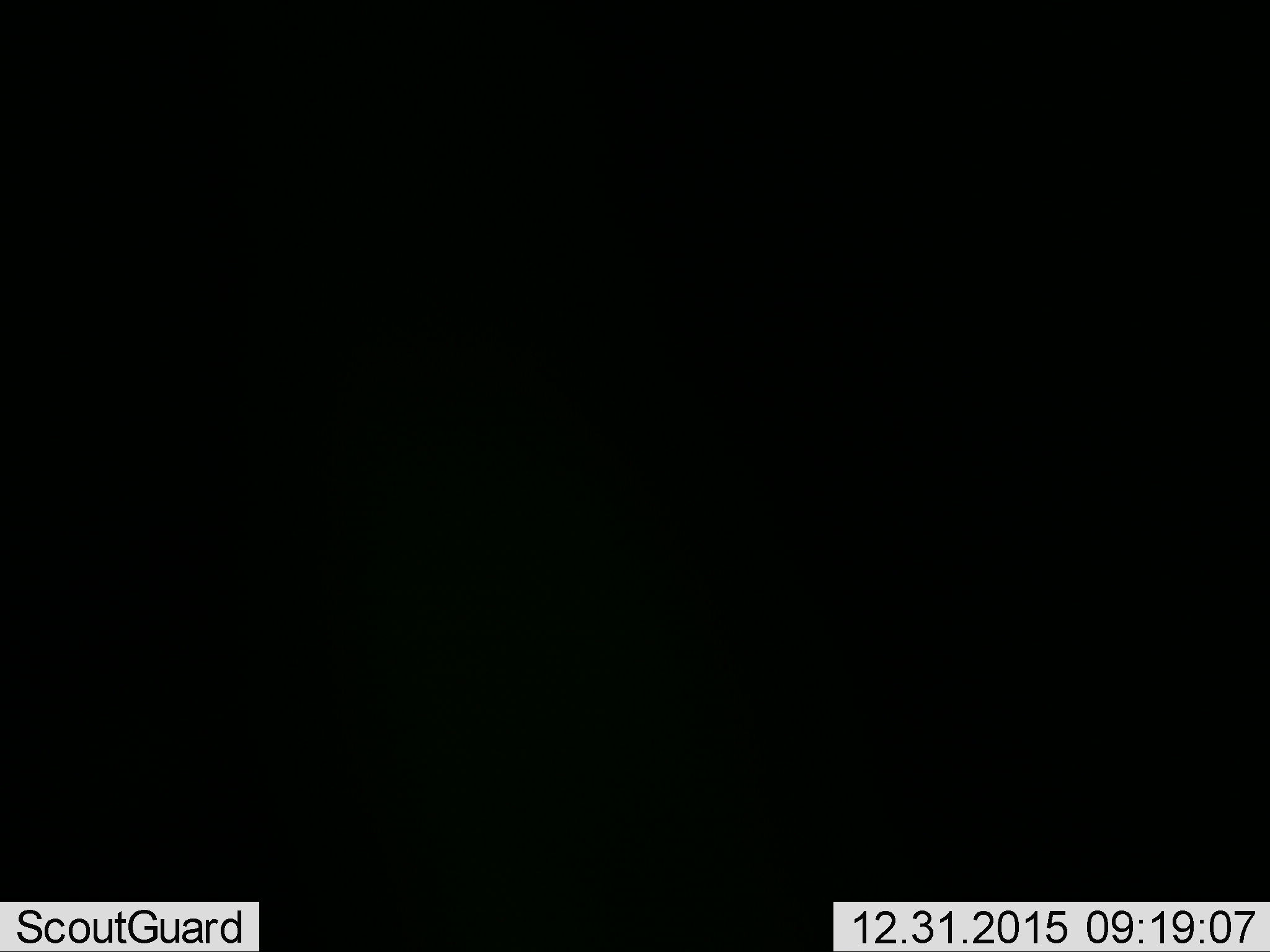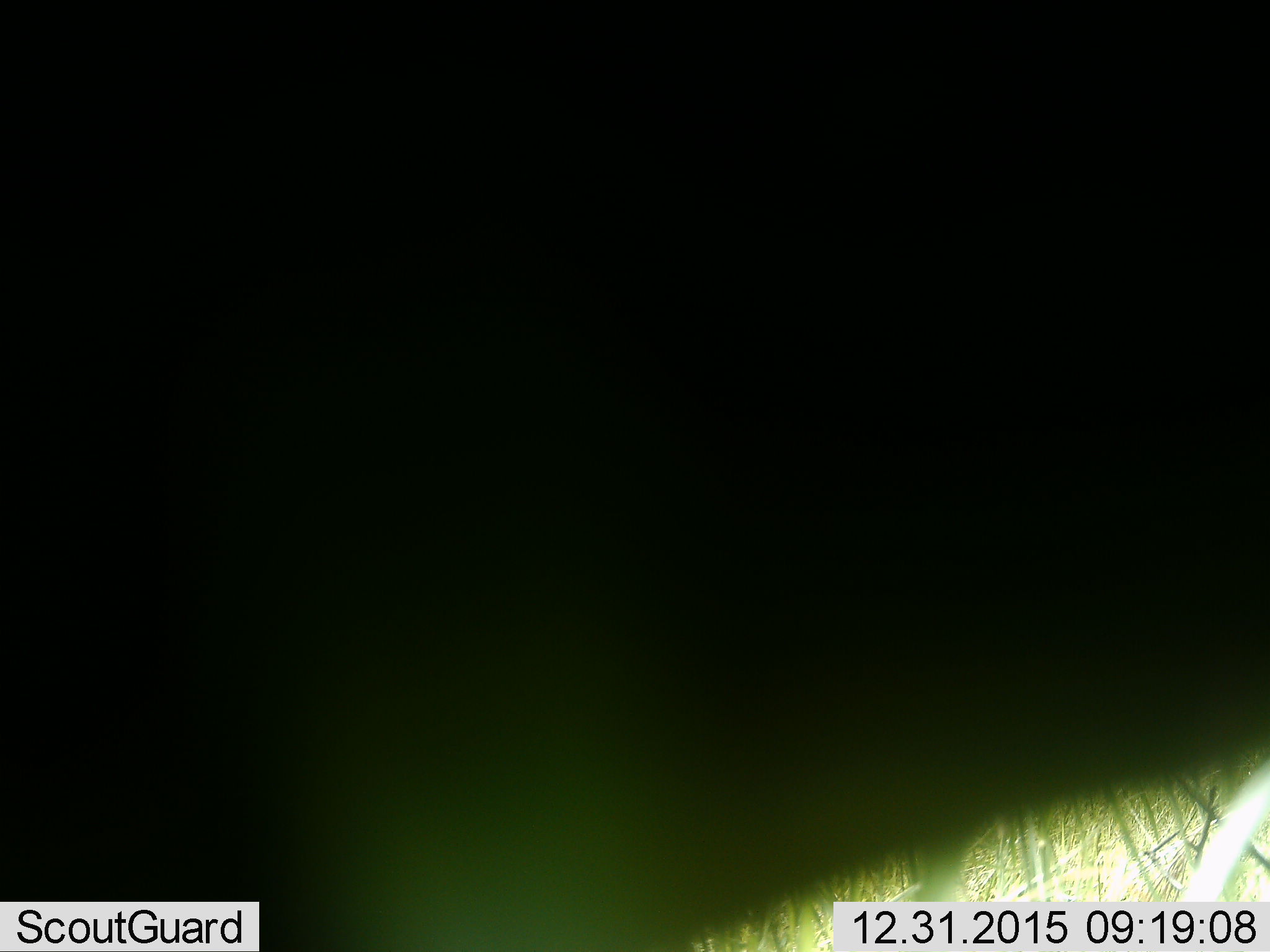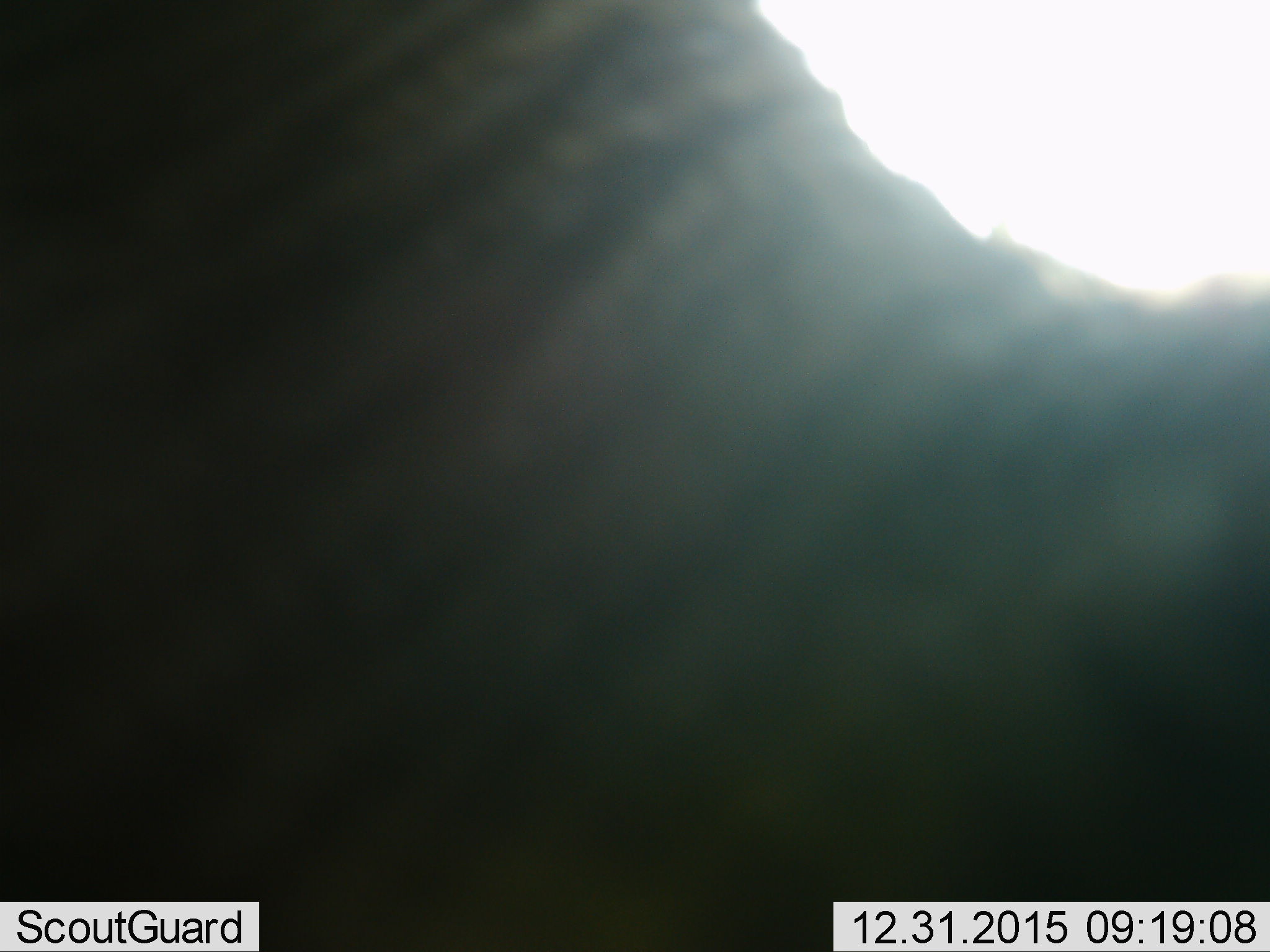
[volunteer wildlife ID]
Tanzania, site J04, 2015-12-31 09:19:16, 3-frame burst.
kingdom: Animalia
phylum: Chordata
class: Mammalia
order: Artiodactyla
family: Bovidae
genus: Syncerus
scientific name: Syncerus caffer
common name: cape buffalo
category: buffalo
Buffalo (cape buffalo) (Syncerus caffer), count 1. Behavior (volunteer vote fractions): standing 50%, resting 0%, moving 0%, interacting 0%. Young present (vote fraction): 0%. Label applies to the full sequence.